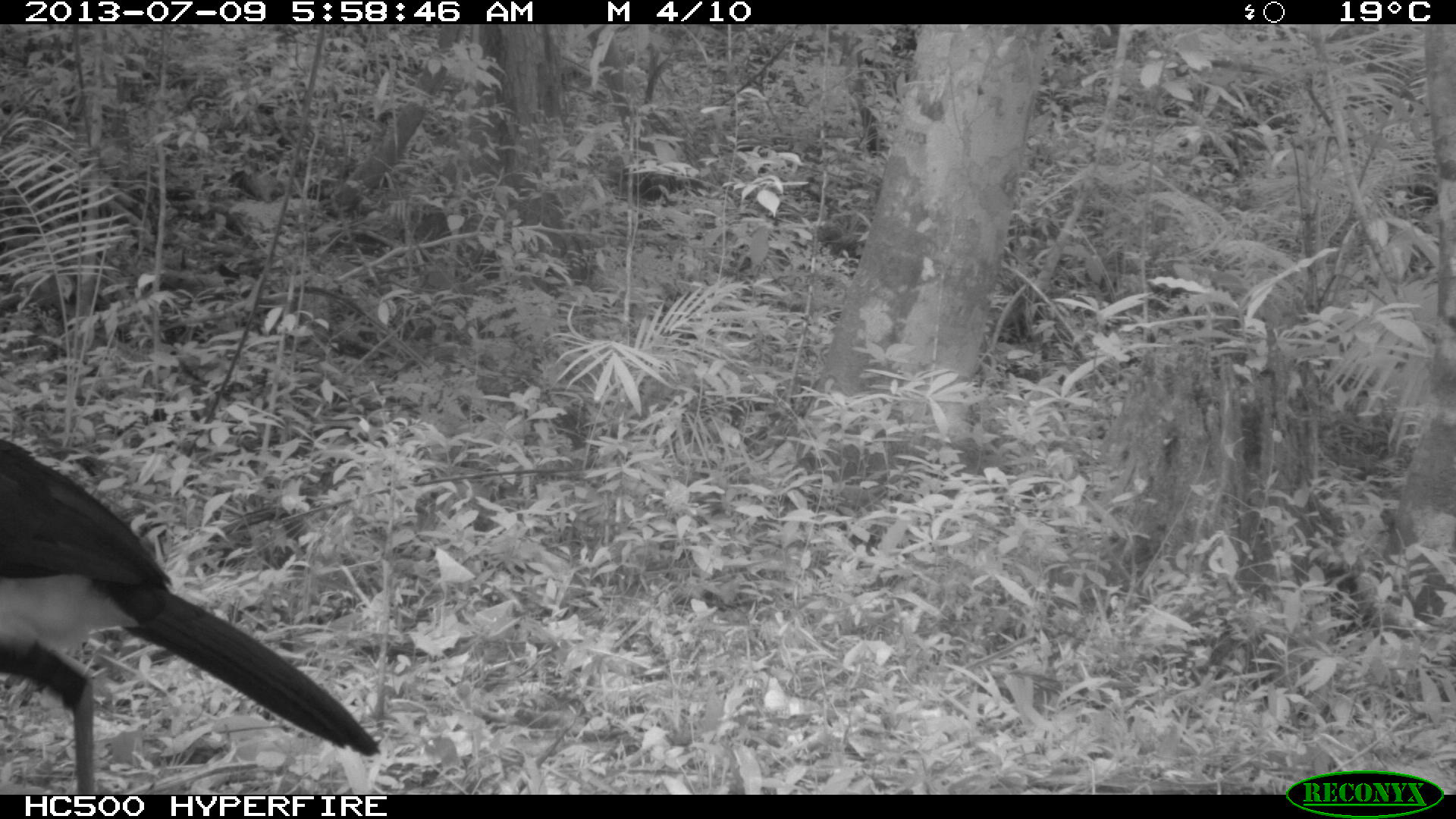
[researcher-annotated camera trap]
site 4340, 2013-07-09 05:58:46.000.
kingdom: Animalia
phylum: Chordata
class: Aves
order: Galliformes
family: Cracidae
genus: Crax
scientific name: Crax rubra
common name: great curassow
Crax rubra (great curassow), count 1, sex male.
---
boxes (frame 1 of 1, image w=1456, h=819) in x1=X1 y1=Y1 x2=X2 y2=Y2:
crax rubra: x1=0 y1=433 x2=380 y2=794